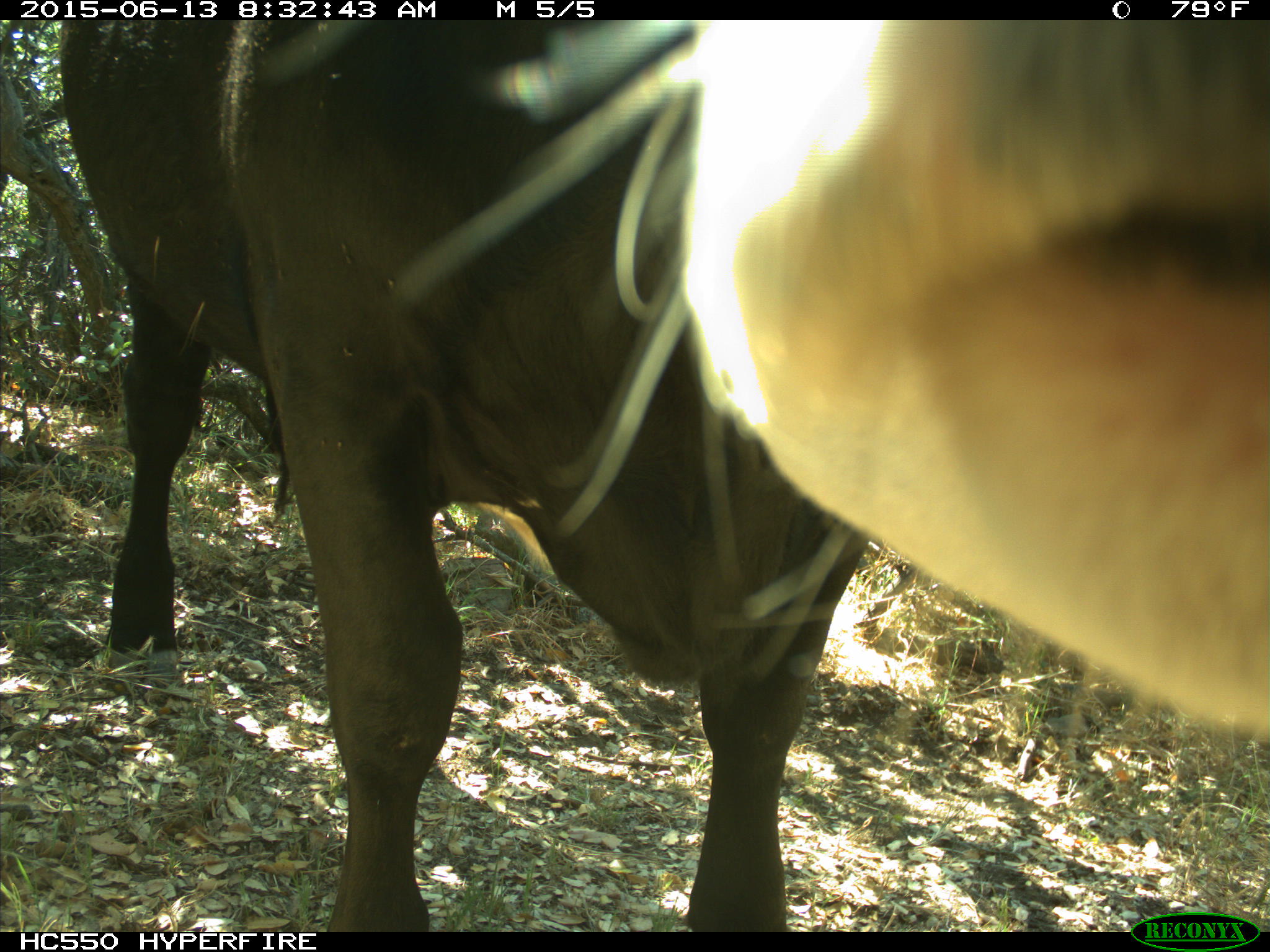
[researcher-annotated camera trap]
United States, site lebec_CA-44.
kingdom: Animalia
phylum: Chordata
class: Mammalia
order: Artiodactyla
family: Bovidae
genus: Bos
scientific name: Bos taurus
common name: domestic cow